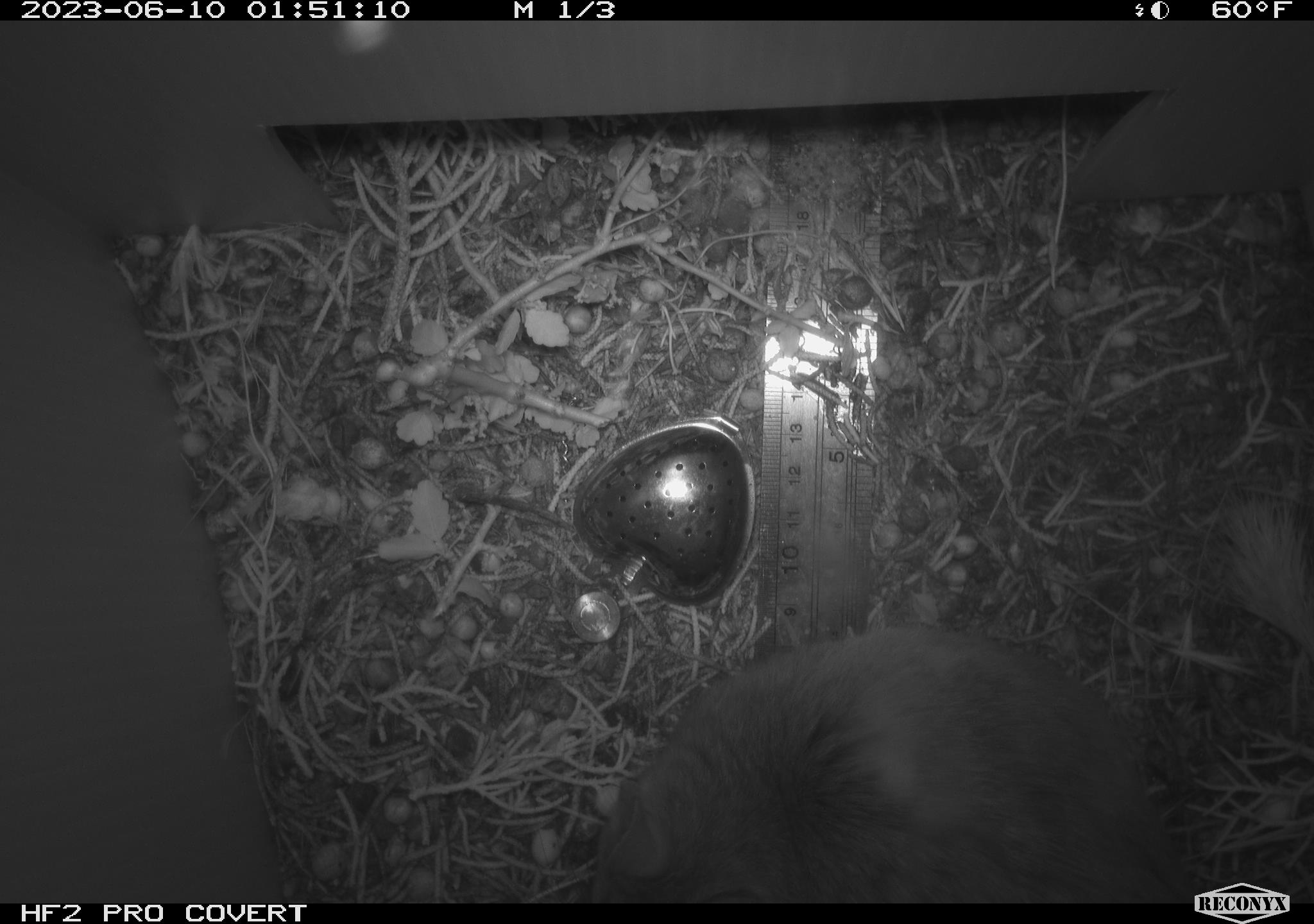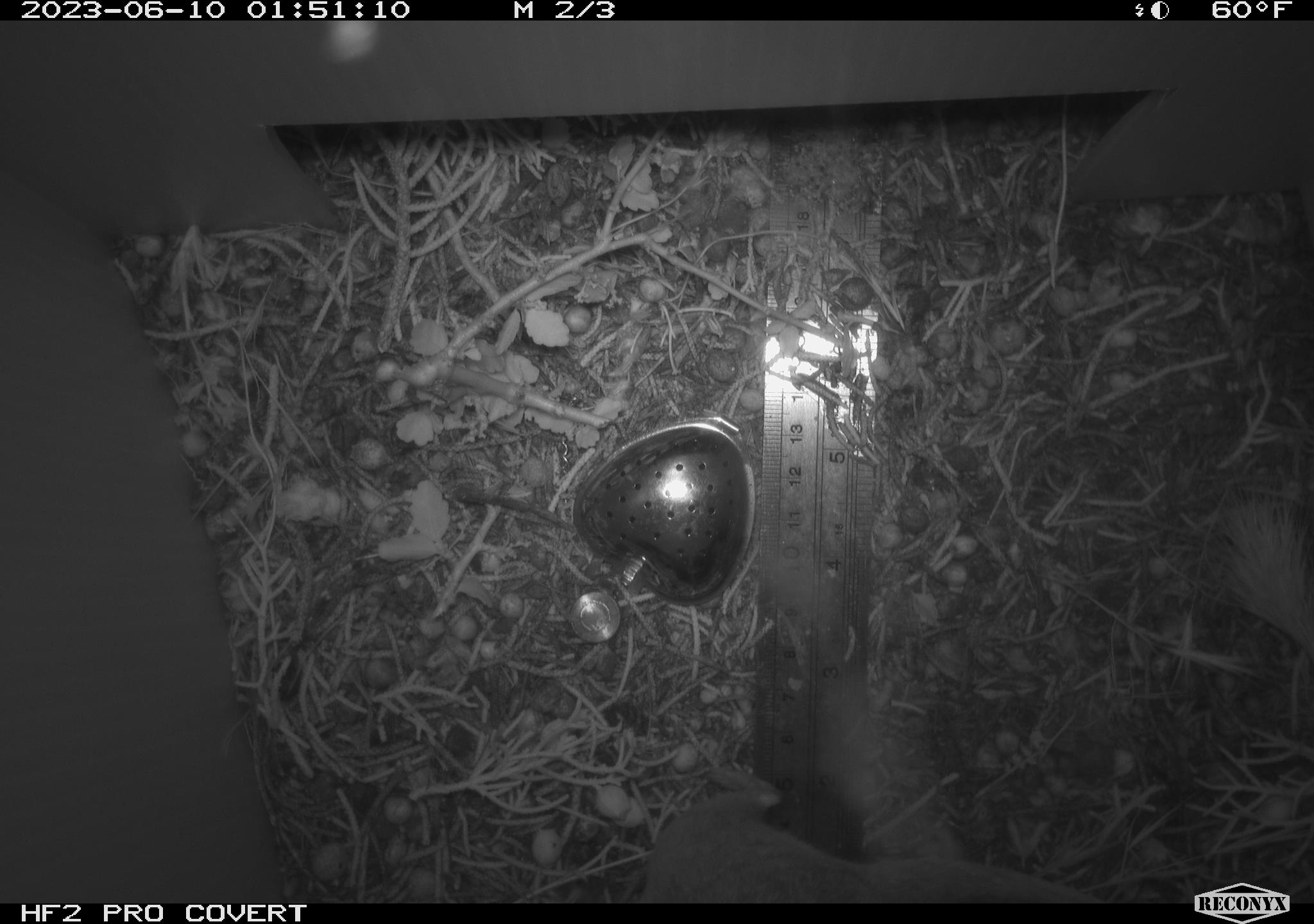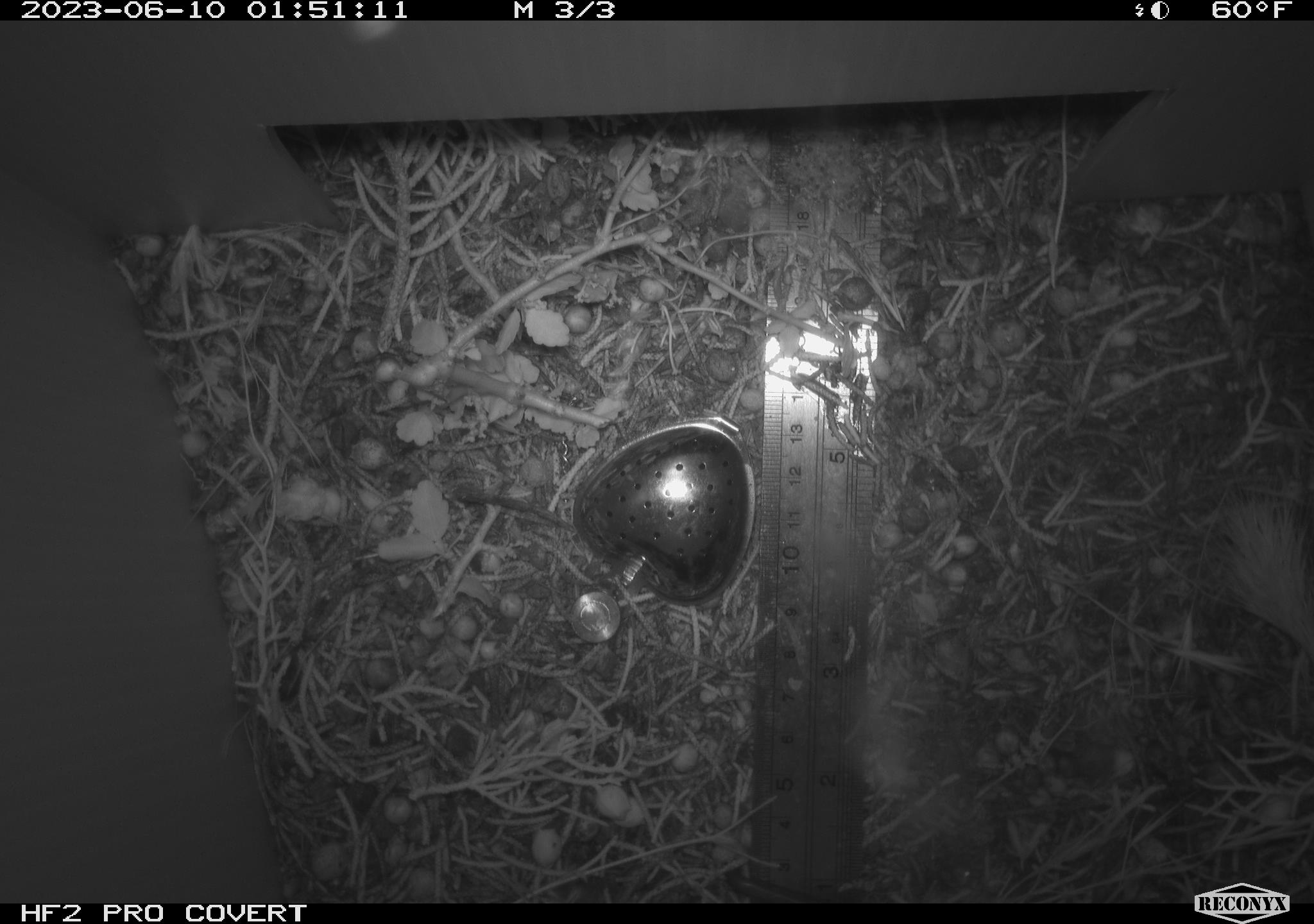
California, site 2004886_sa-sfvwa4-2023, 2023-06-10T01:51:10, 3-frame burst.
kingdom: Animalia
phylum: Chordata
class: Mammalia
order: Rodentia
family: Cricetidae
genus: Neotoma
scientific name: Neotoma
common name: pack rat or woodrat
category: neotoma species